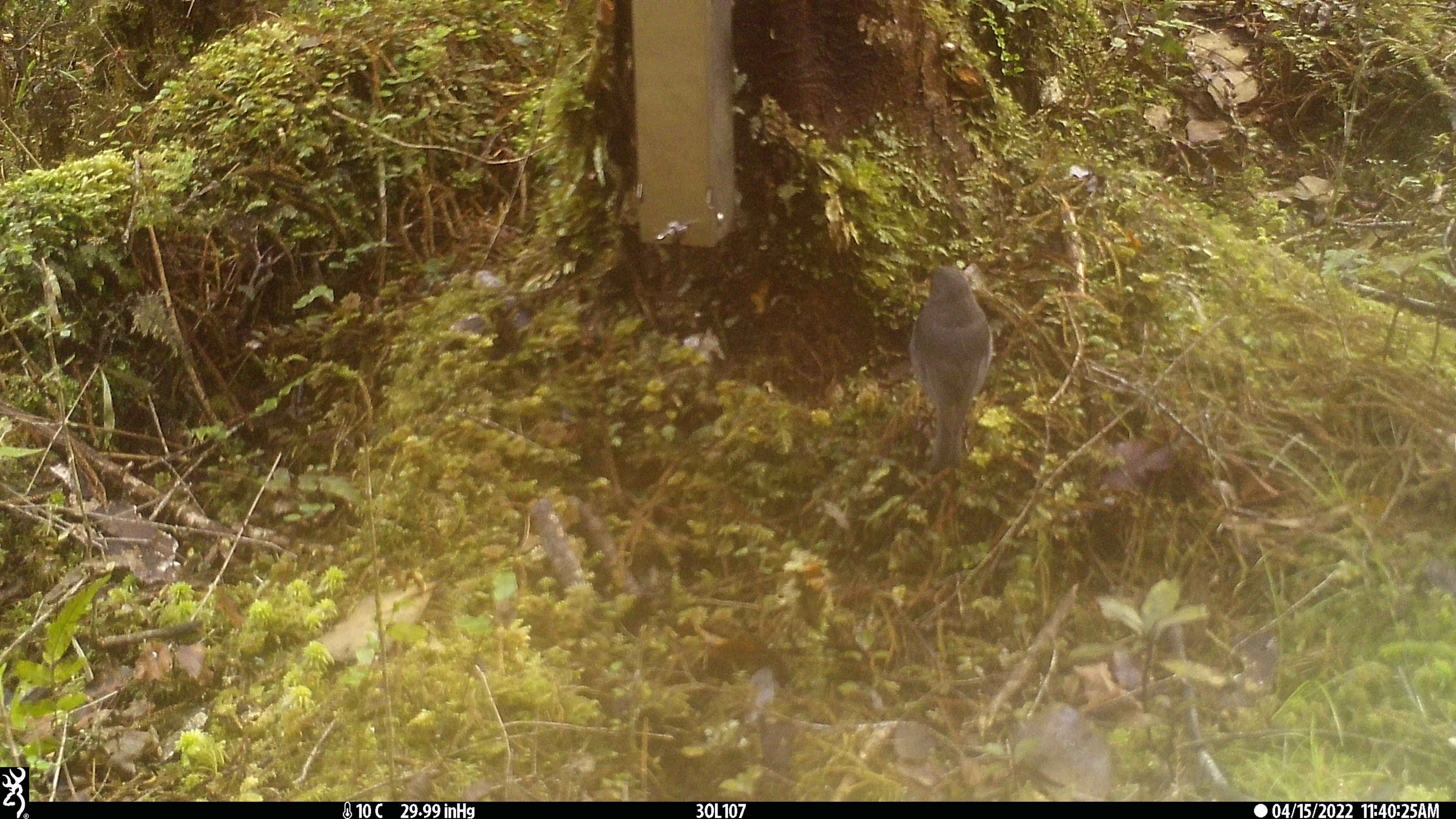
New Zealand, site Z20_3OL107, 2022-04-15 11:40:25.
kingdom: Animalia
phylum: Chordata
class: Mammalia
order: Artiodactyla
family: Cervidae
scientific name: Cervidae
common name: deer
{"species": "deer (Cervidae)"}